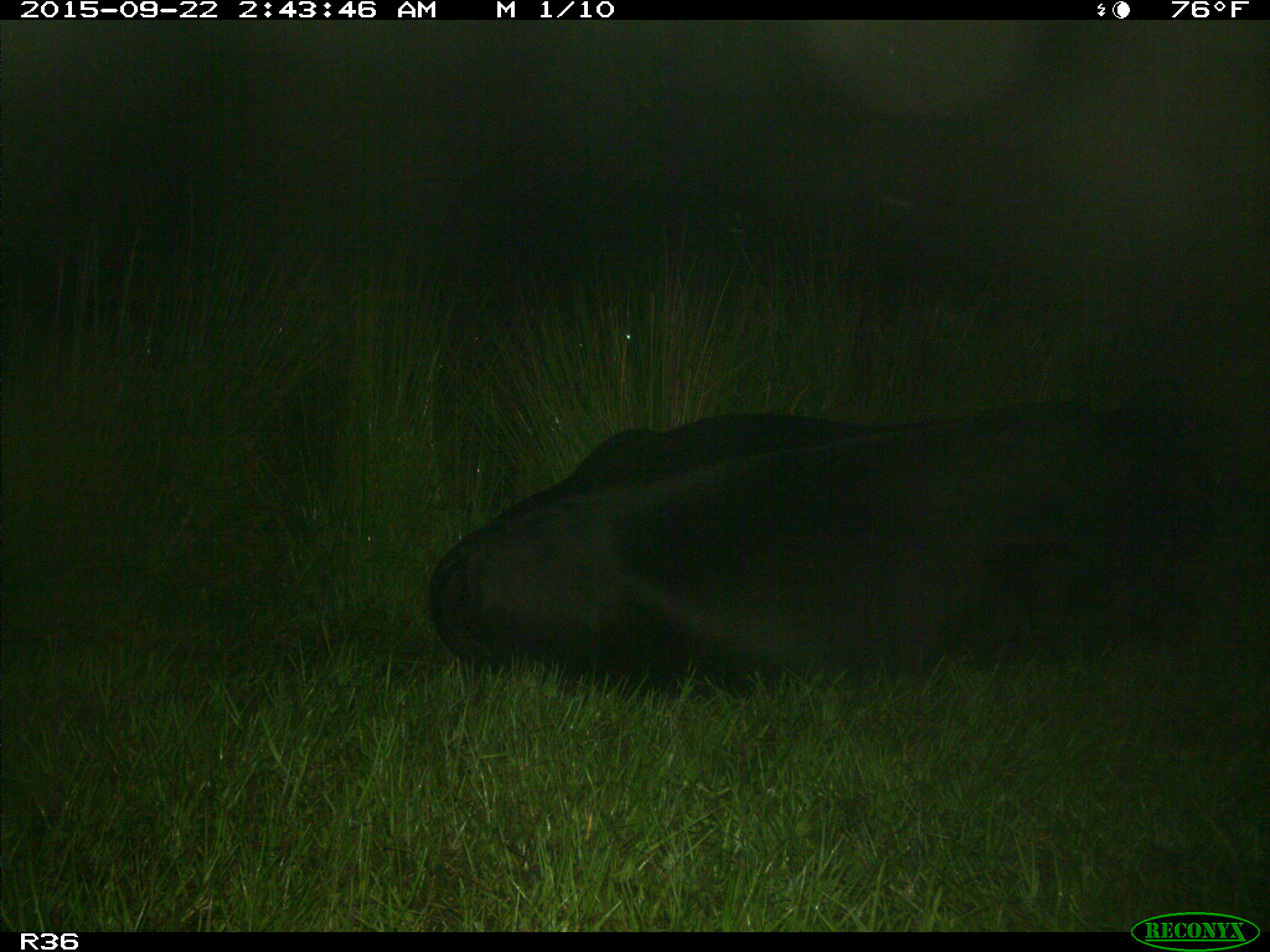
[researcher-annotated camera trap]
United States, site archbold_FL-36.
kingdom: Animalia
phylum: Chordata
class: Mammalia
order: Artiodactyla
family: Bovidae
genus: Bos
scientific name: Bos taurus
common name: domestic cow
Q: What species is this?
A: Bos taurus (domestic cow).